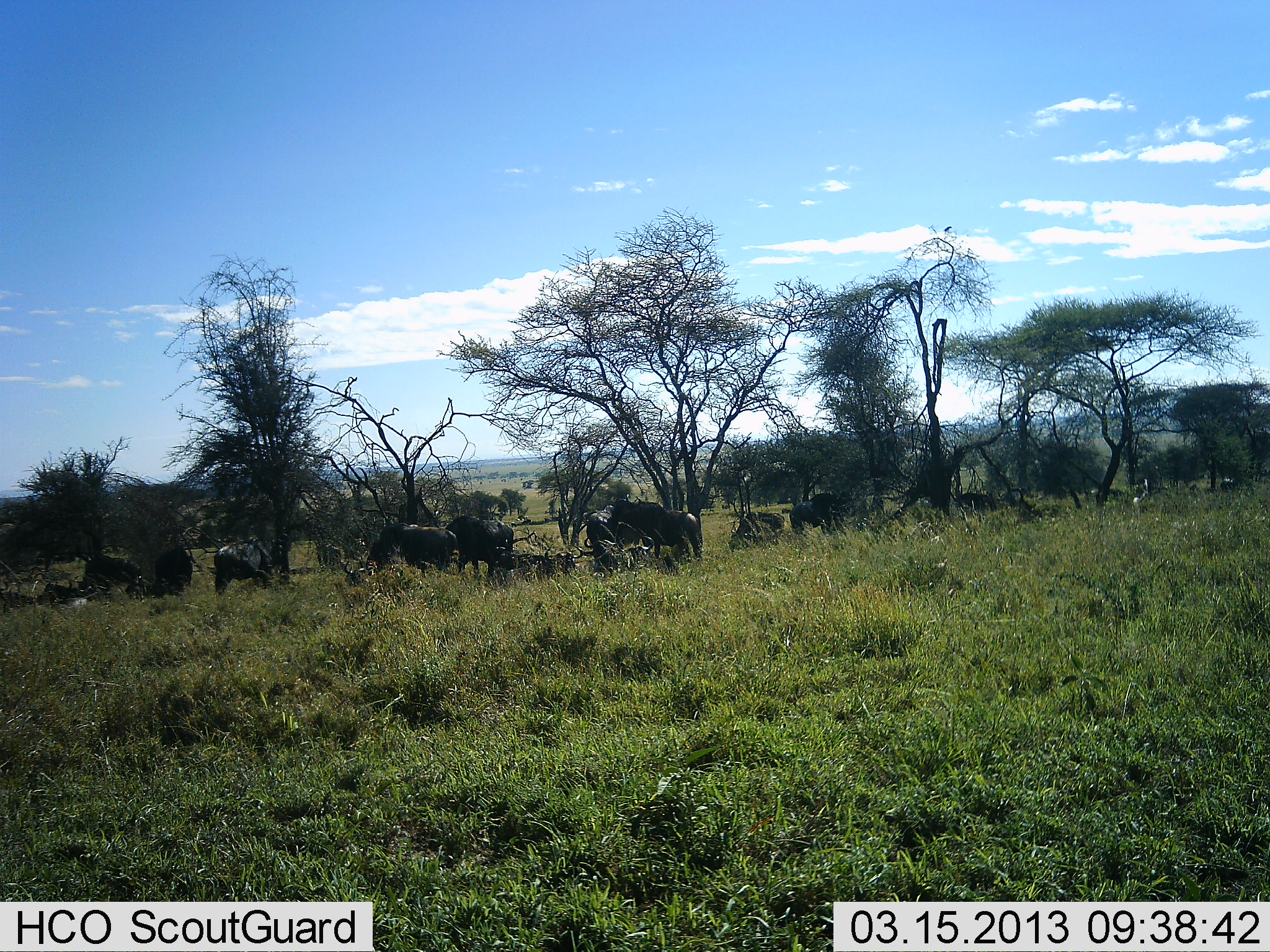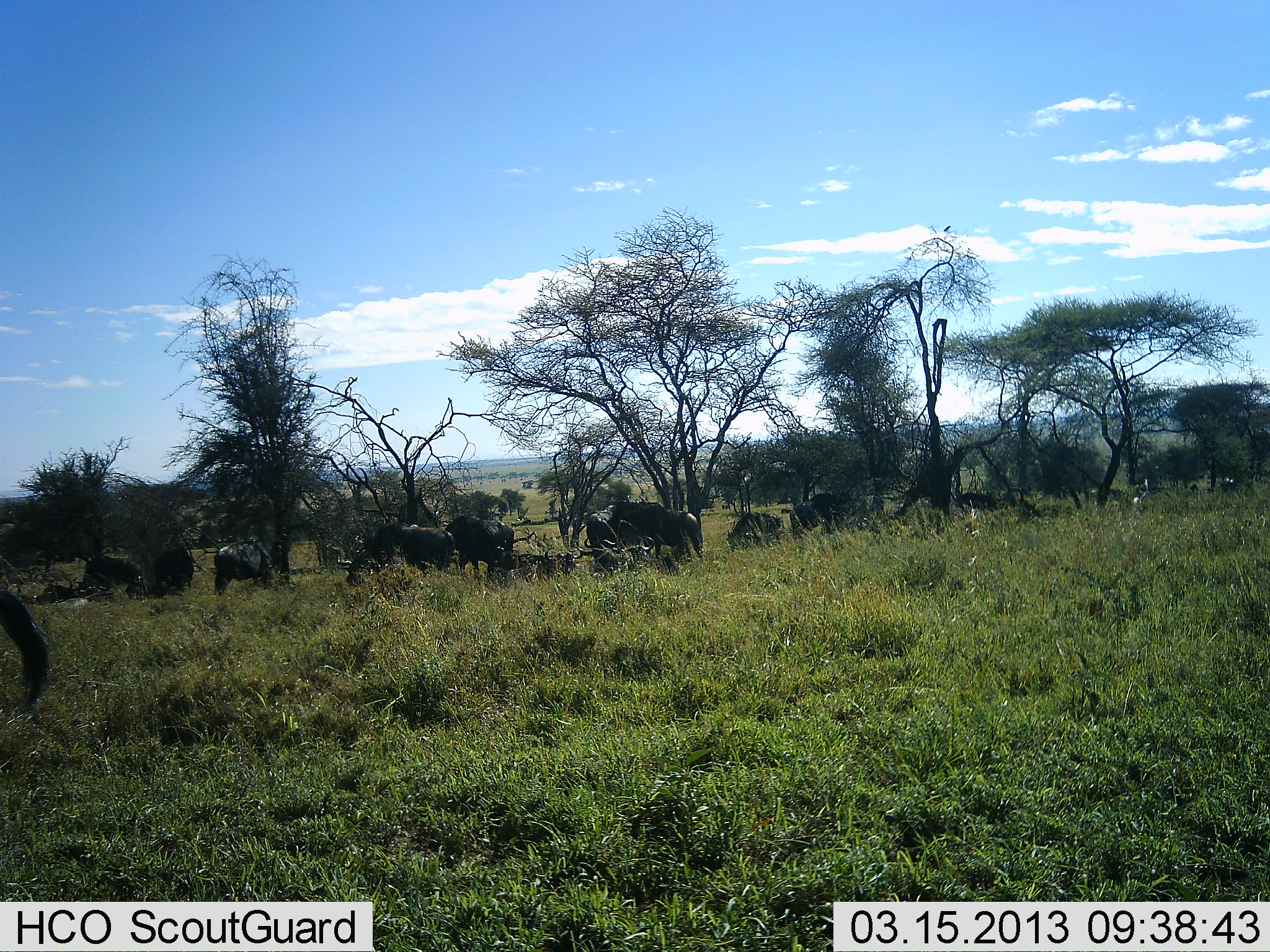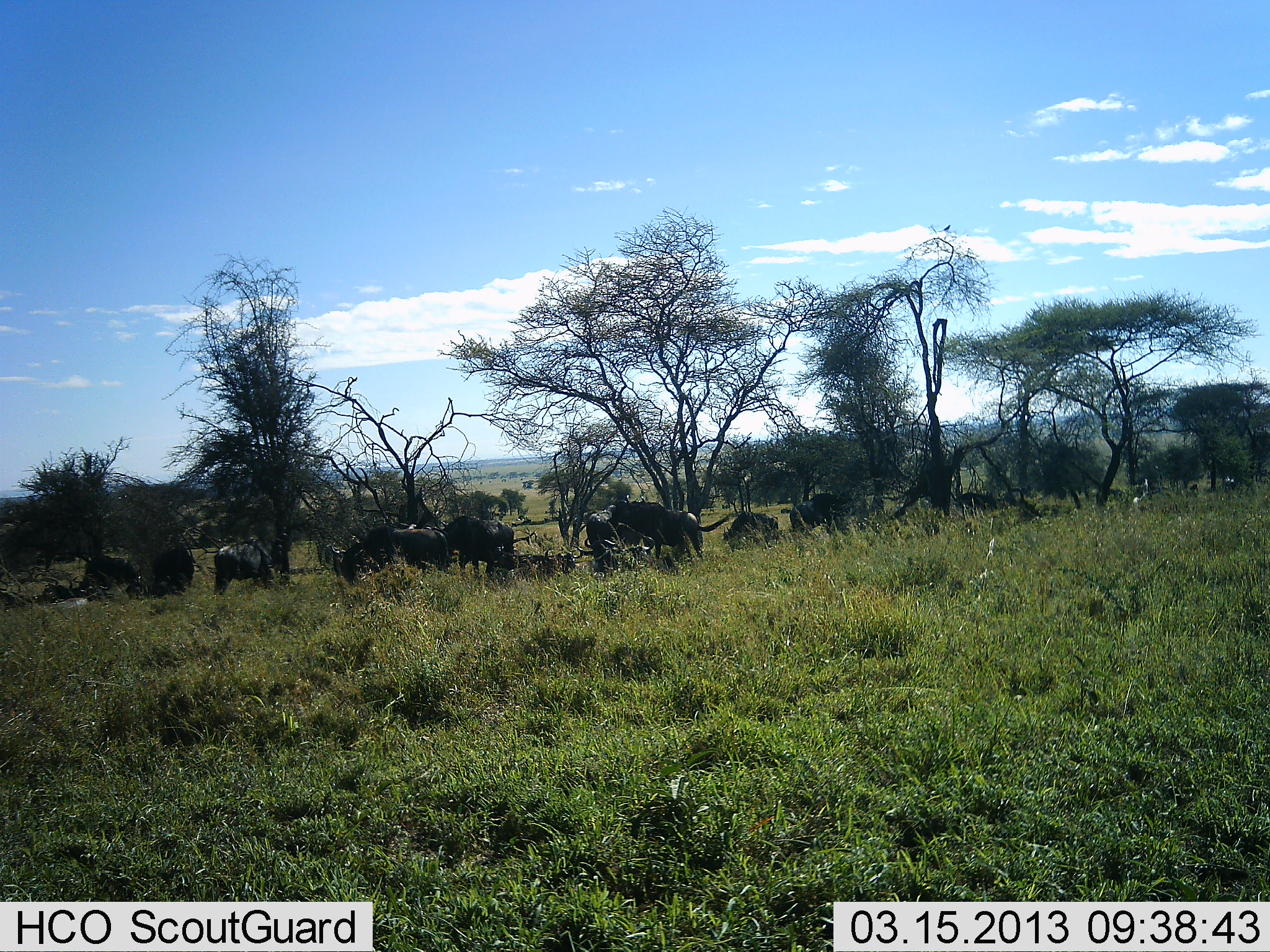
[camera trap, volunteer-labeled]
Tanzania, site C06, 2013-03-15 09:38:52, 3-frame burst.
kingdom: Animalia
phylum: Chordata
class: Mammalia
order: Artiodactyla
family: Bovidae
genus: Connochaetes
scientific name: Connochaetes taurinus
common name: blue wildebeest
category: wildebeest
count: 11-50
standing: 48%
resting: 22%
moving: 17%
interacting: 0%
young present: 0%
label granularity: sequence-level